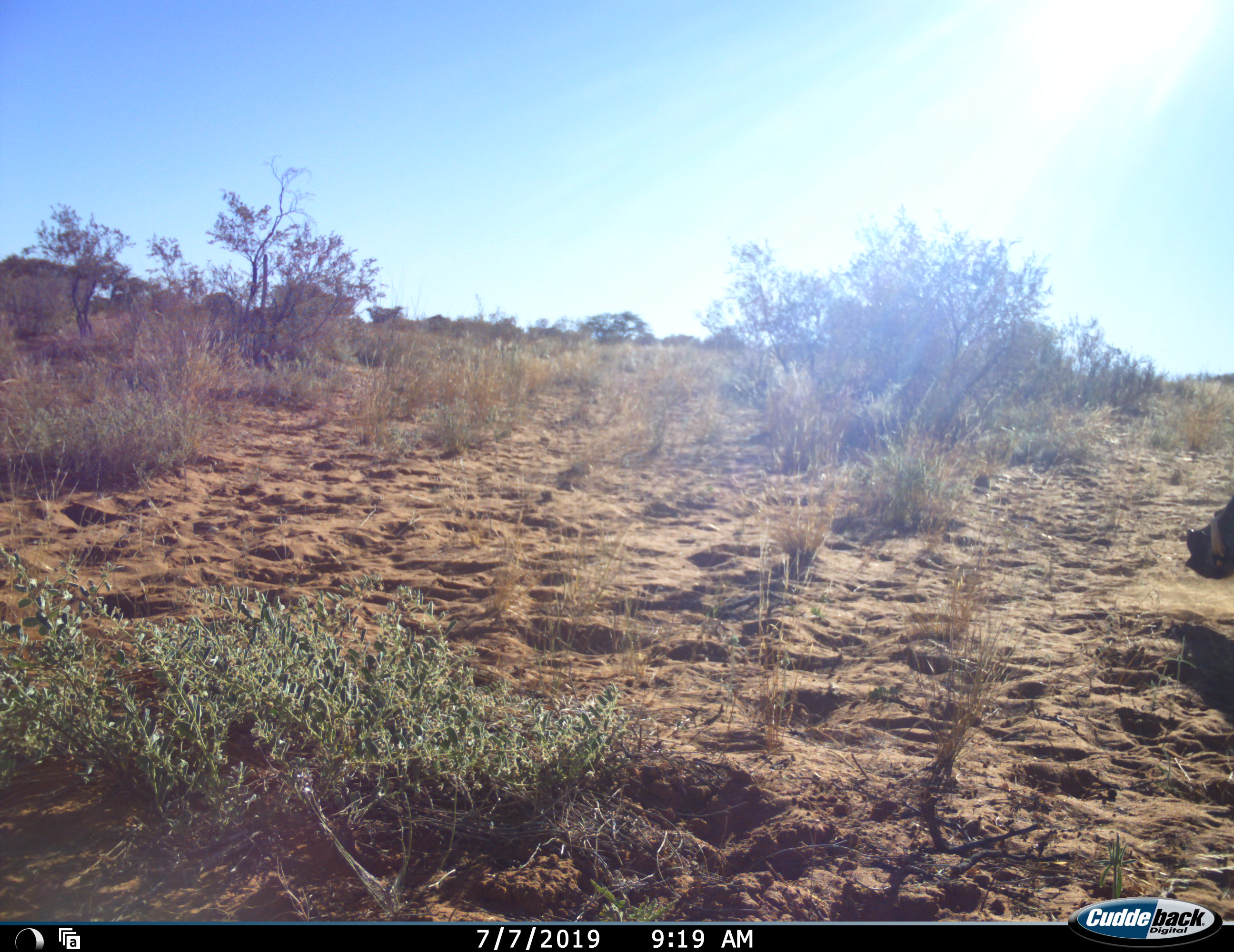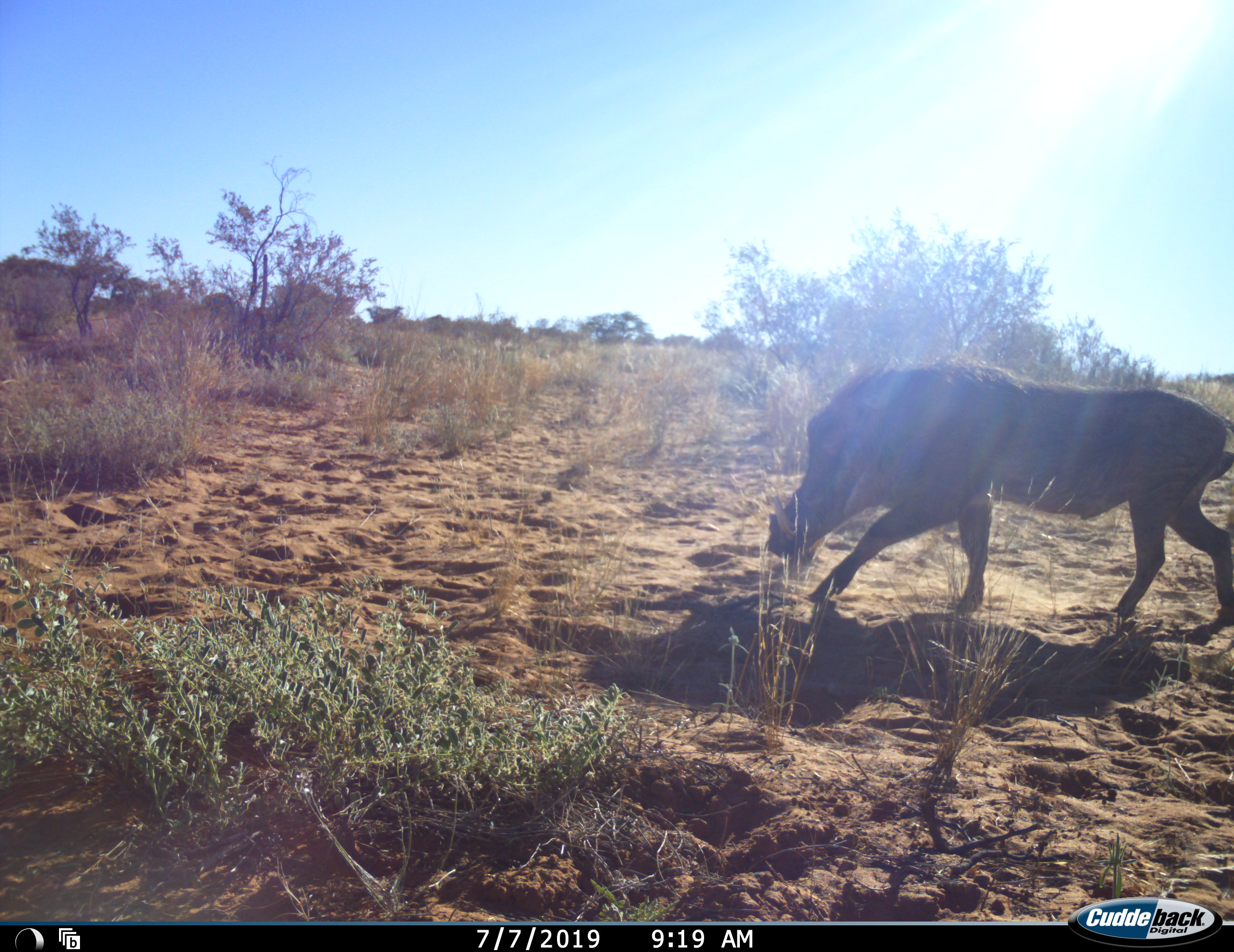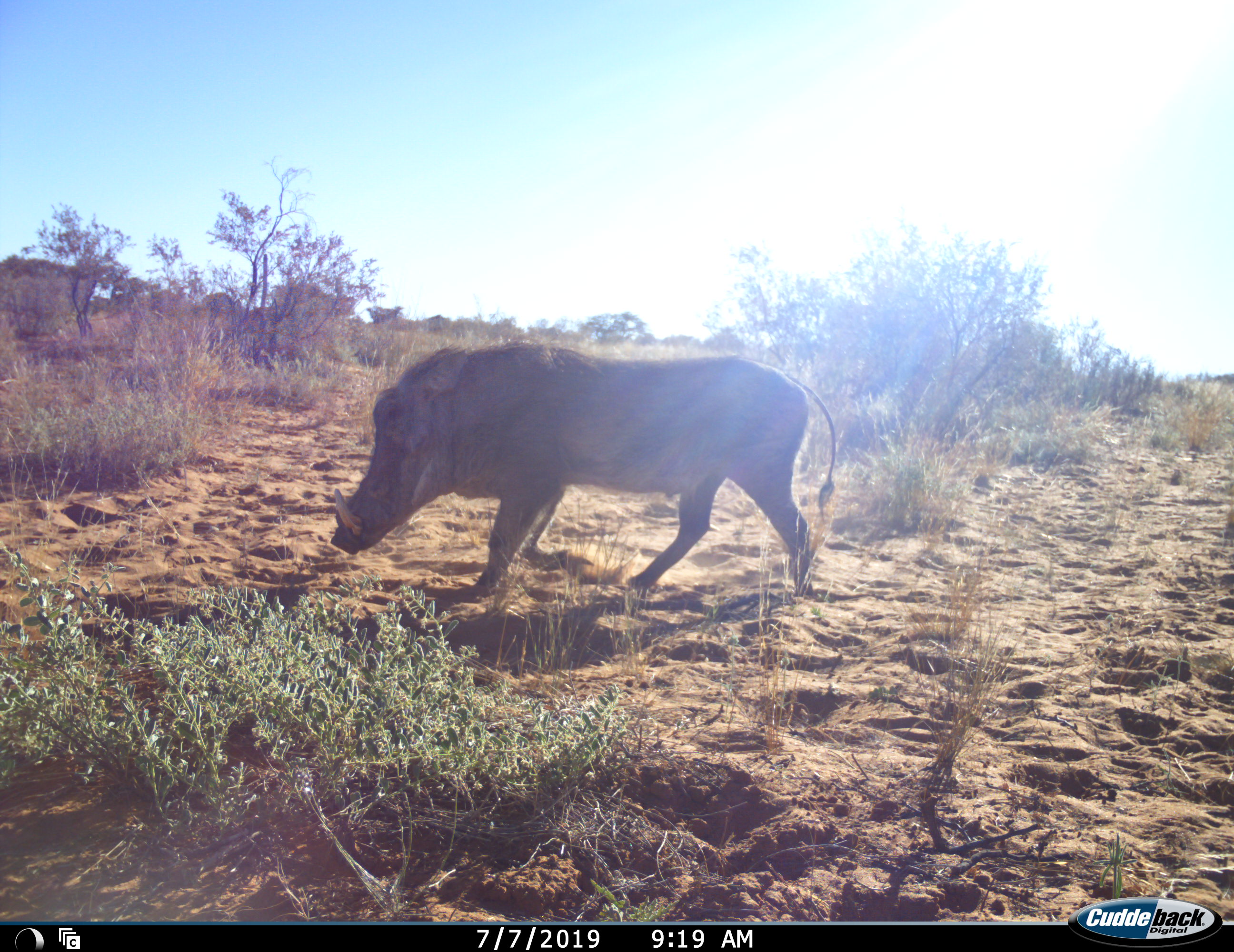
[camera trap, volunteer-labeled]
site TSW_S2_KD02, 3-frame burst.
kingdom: Animalia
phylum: Chordata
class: Mammalia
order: Artiodactyla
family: Suidae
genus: Phacochoerus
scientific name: Phacochoerus africanus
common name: warthog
Warthog (Phacochoerus africanus), count 1. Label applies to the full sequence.